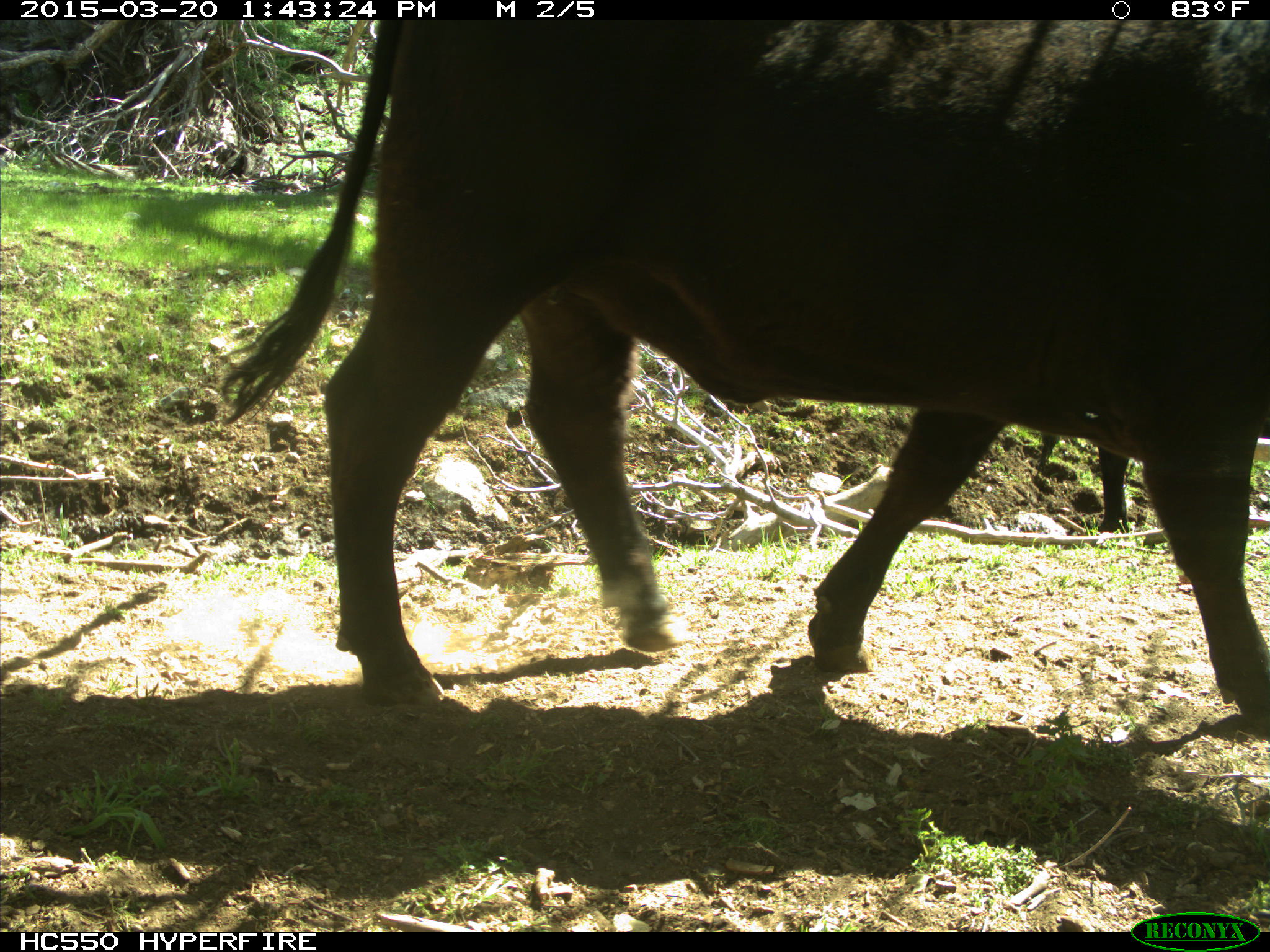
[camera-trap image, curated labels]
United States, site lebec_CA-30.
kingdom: Animalia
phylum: Chordata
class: Mammalia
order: Artiodactyla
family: Bovidae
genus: Bos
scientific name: Bos taurus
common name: domestic cow